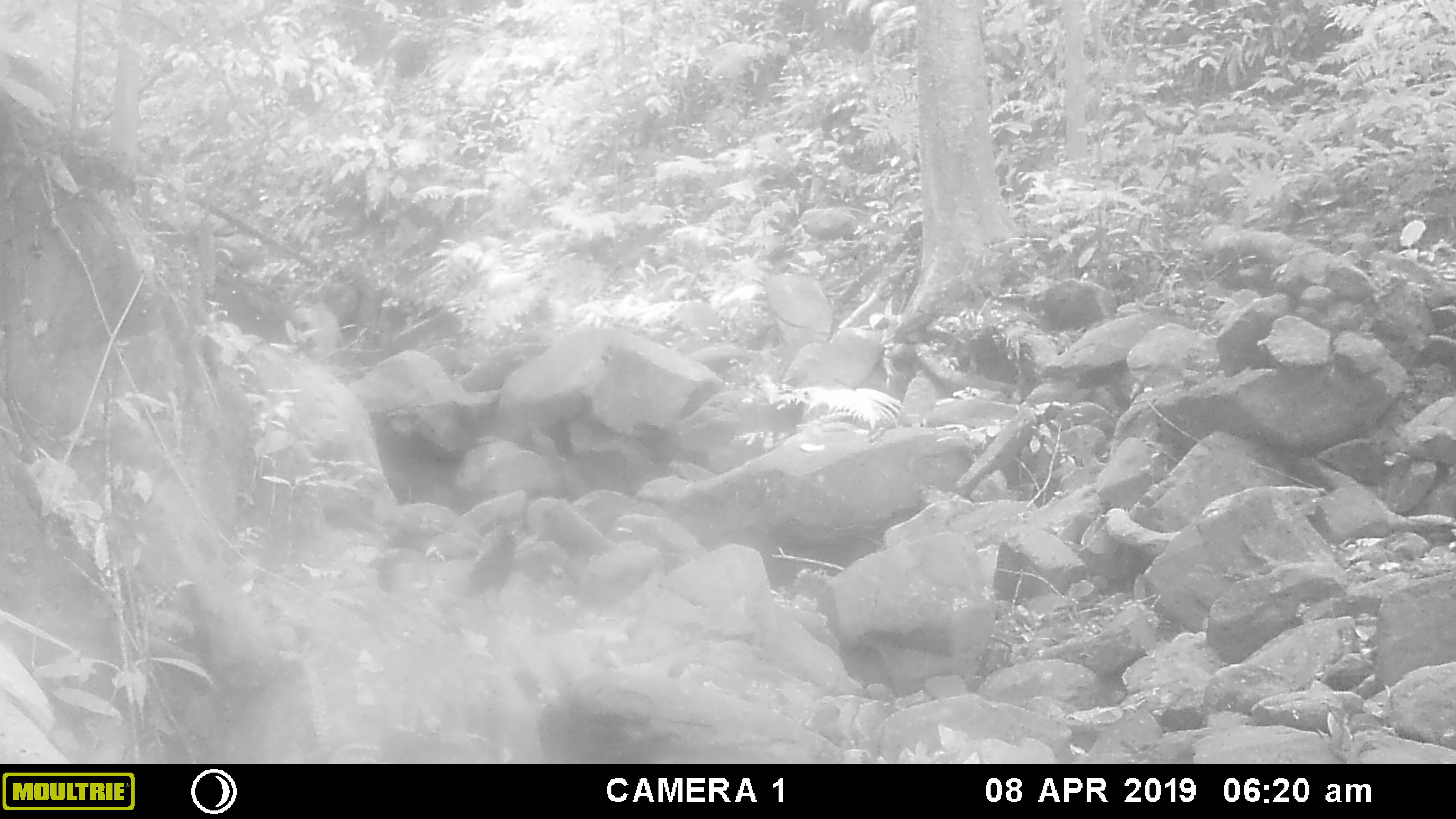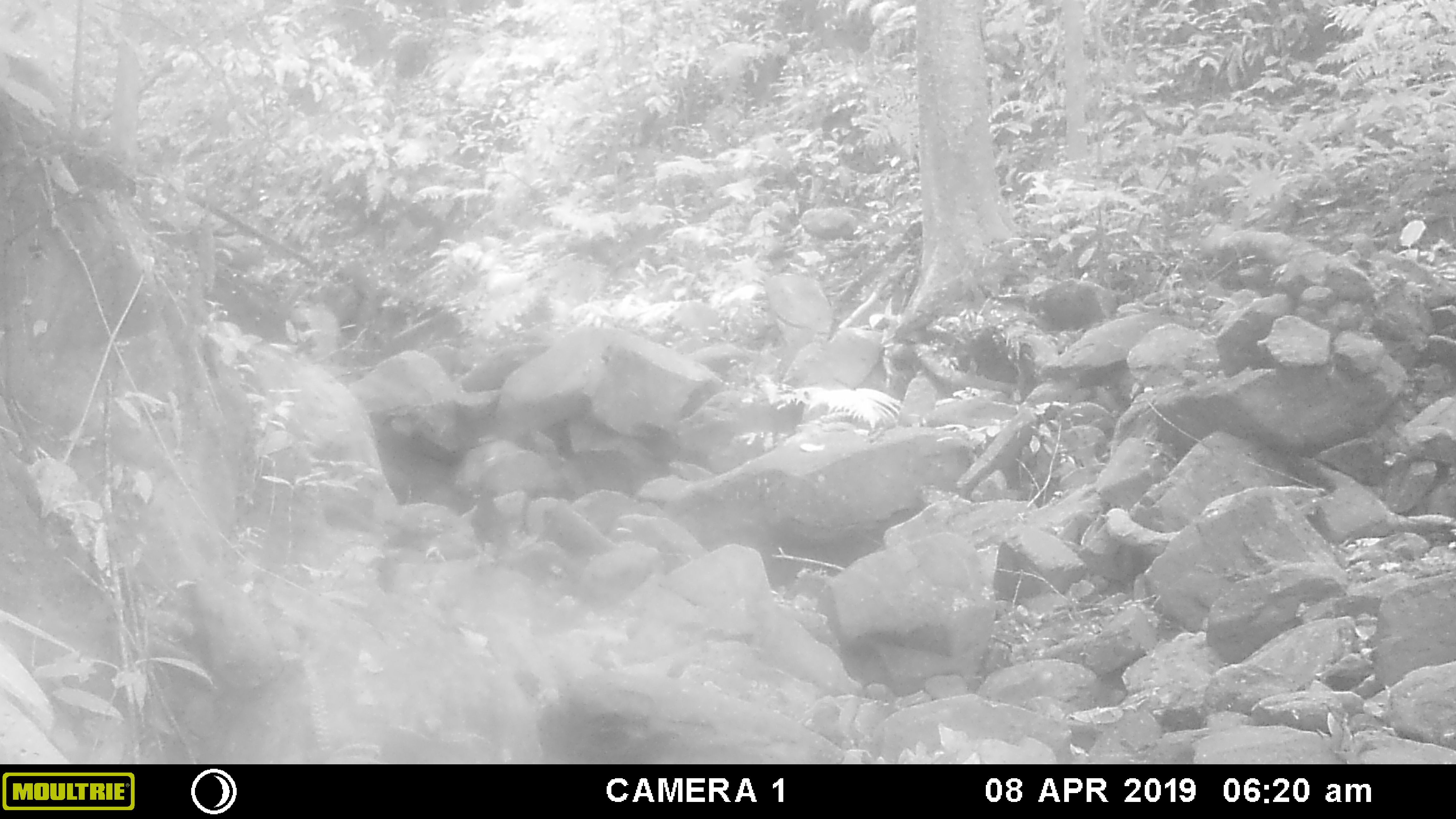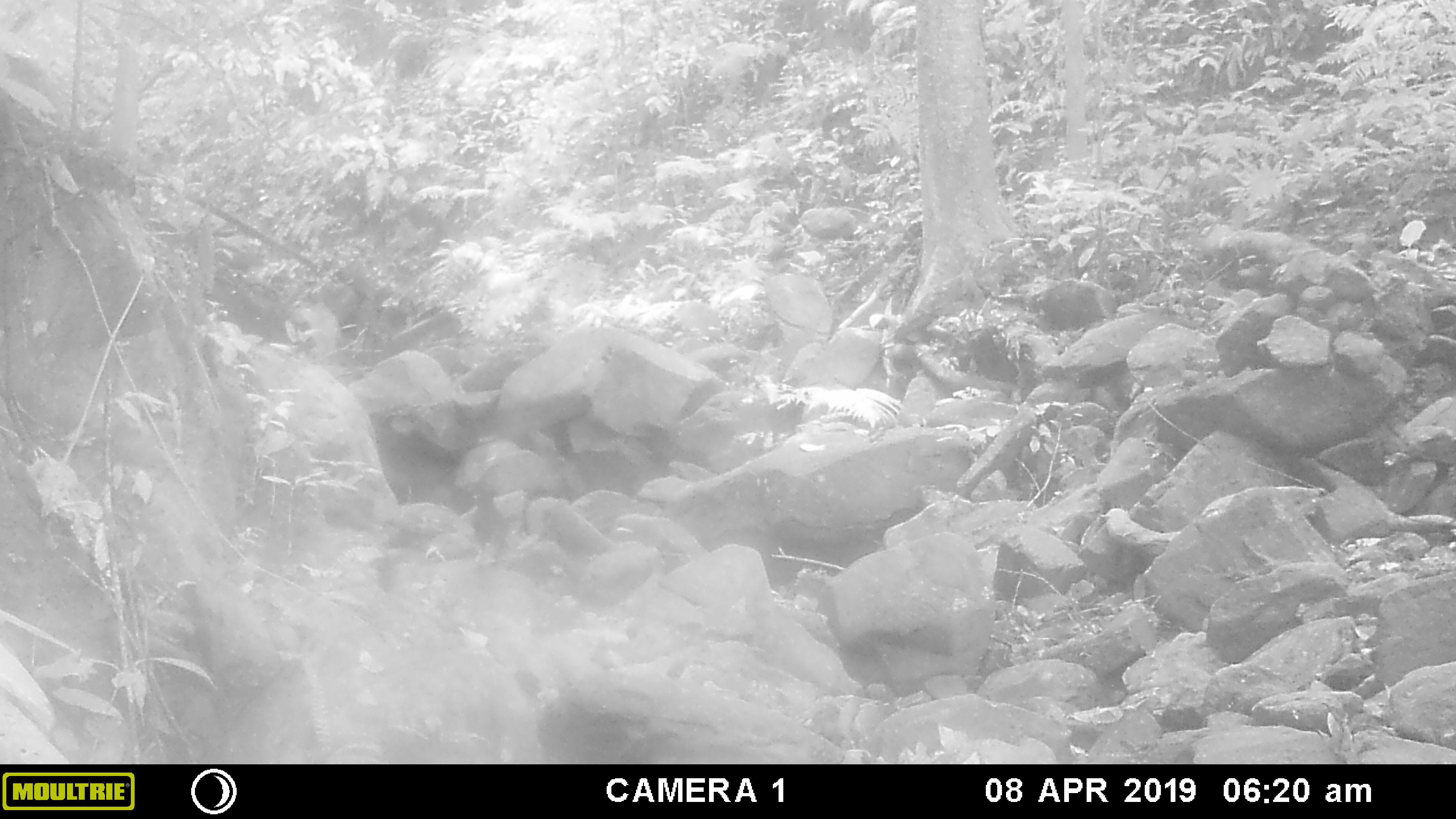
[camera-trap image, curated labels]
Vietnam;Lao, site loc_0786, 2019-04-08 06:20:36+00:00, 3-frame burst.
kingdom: Animalia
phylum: Chordata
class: Aves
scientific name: Aves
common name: bird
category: unidentified bird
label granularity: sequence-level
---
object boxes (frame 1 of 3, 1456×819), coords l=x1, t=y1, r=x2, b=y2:
unidentified bird: l=462, t=533, r=519, b=611